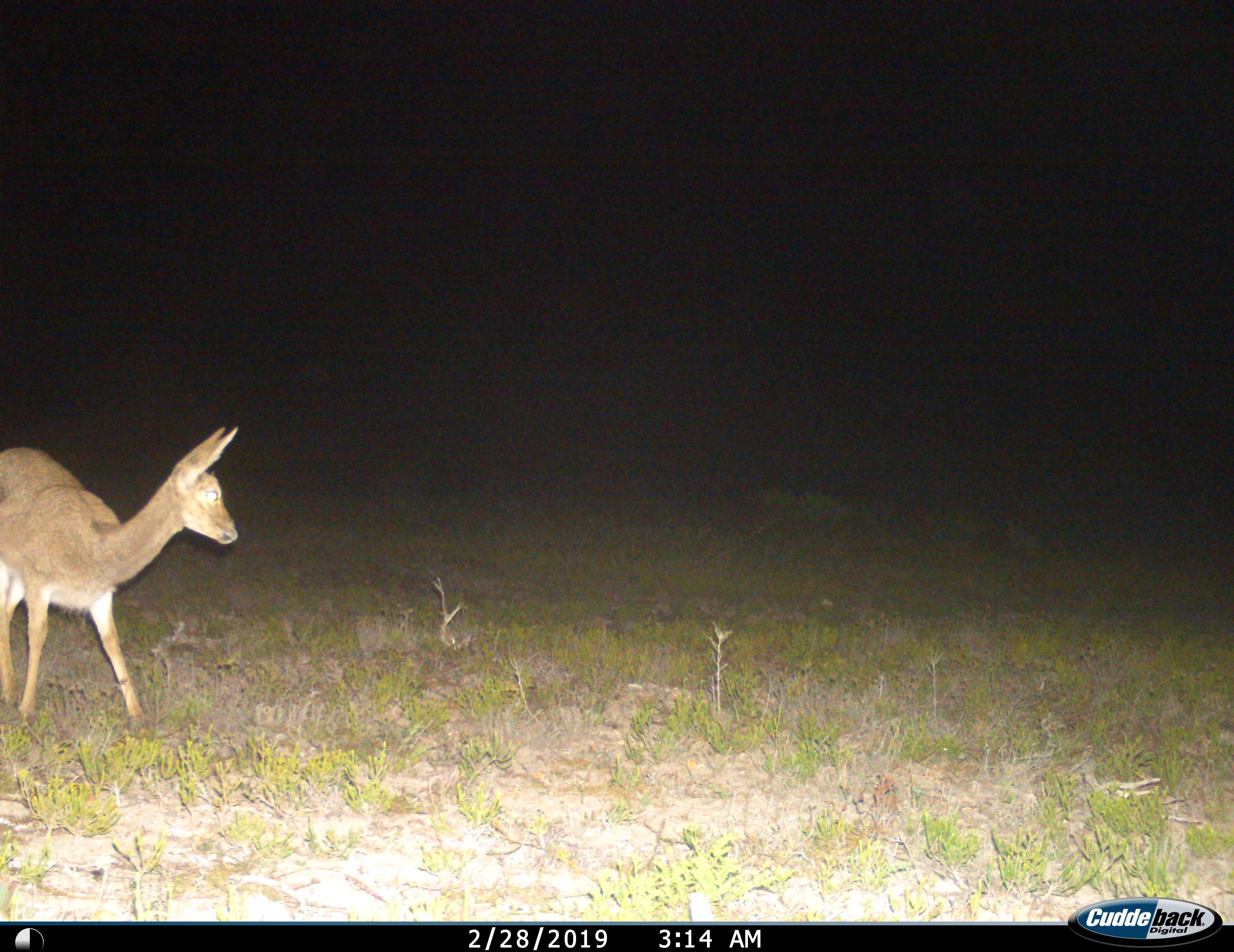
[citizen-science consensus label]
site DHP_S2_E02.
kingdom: Animalia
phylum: Chordata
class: Mammalia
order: Artiodactyla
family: Bovidae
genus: Pelea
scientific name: Pelea capreolus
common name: grey rhebok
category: rhebokgrey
Rhebokgrey (grey rhebok) (Pelea capreolus), count 1. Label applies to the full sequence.